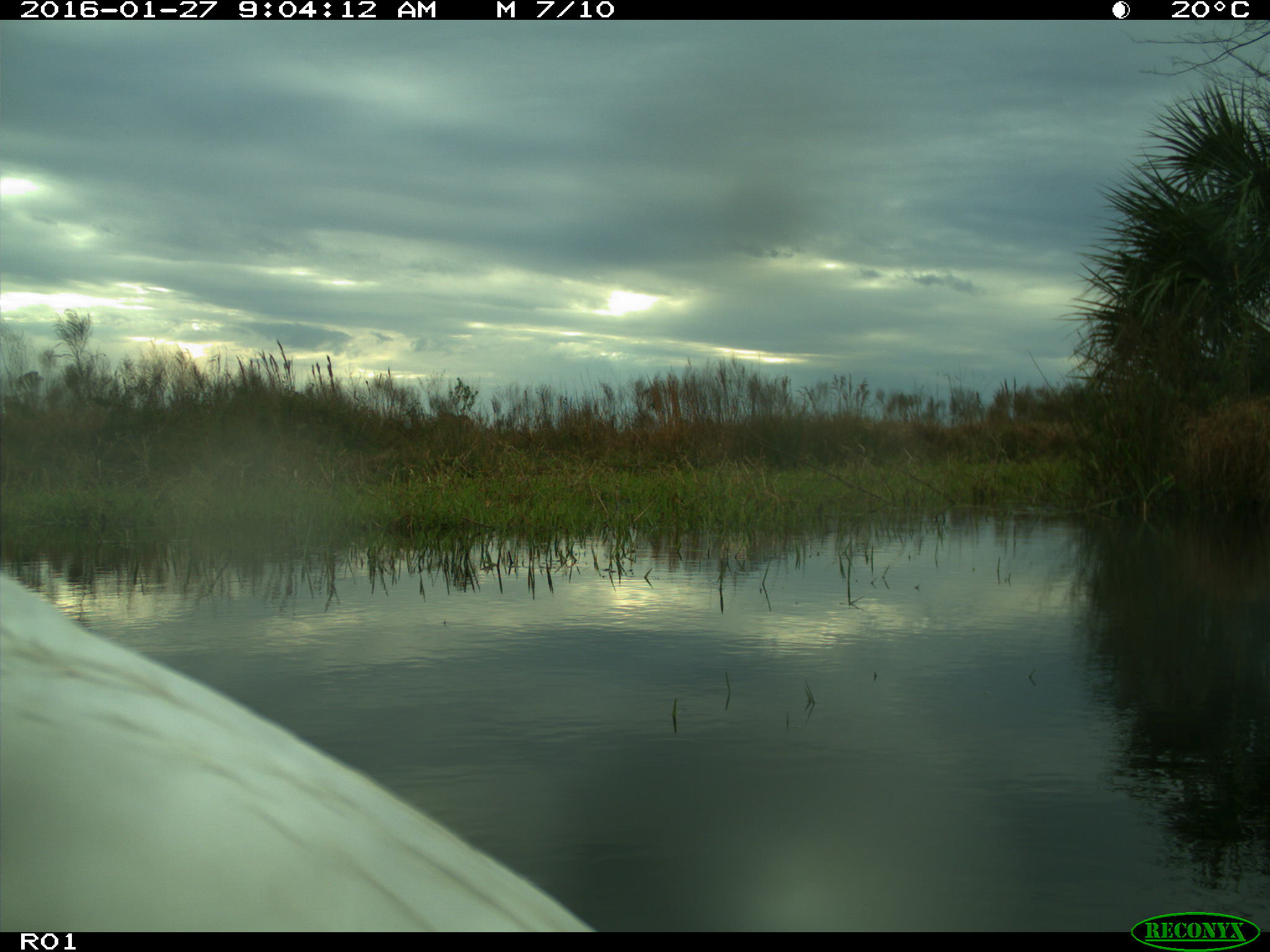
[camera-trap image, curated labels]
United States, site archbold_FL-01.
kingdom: Animalia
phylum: Chordata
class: Aves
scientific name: Aves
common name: birds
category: unidentified bird